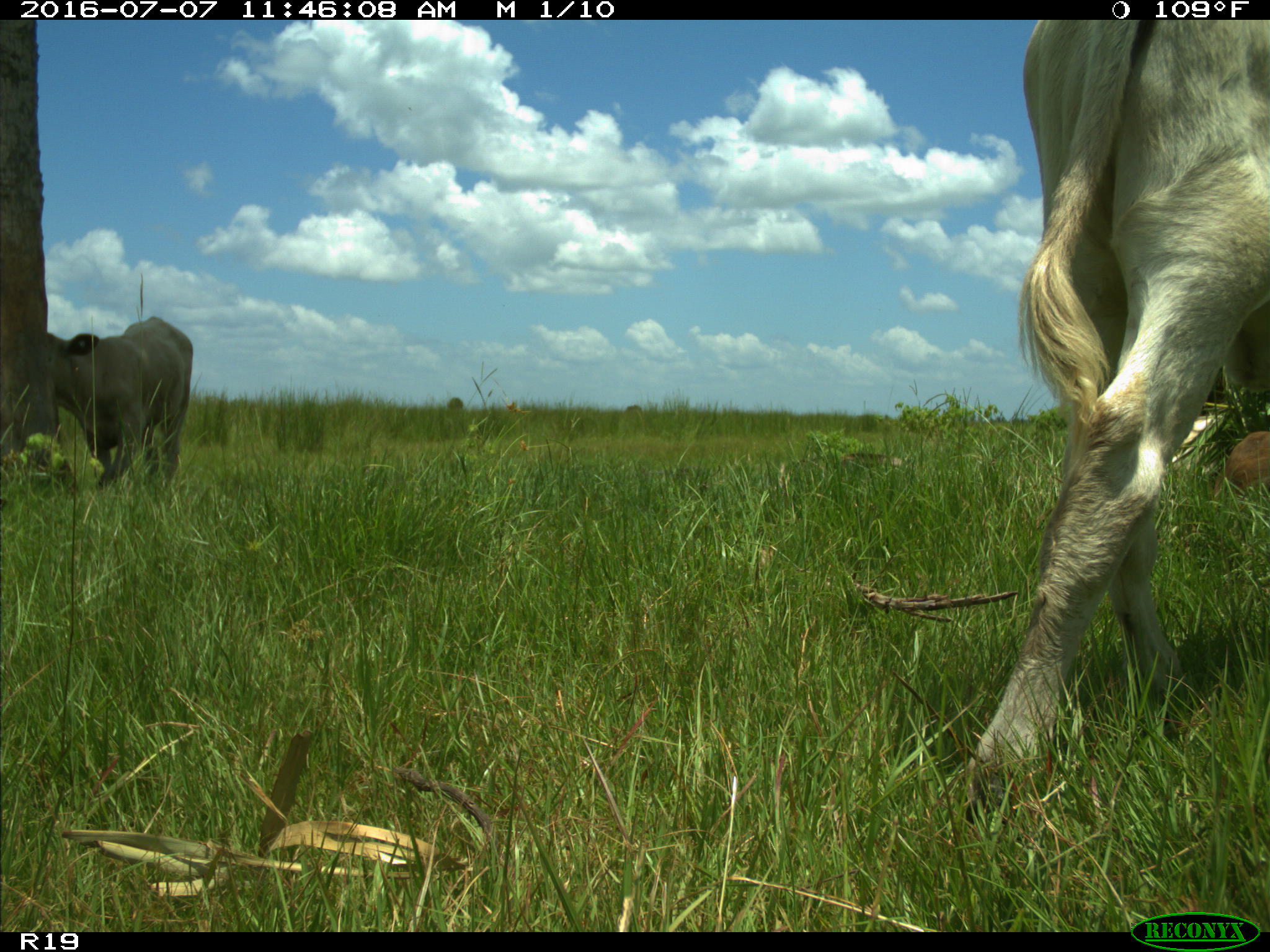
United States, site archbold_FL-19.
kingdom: Animalia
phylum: Chordata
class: Mammalia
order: Artiodactyla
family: Bovidae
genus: Bos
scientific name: Bos taurus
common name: domestic cow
Bos taurus (domestic cow).